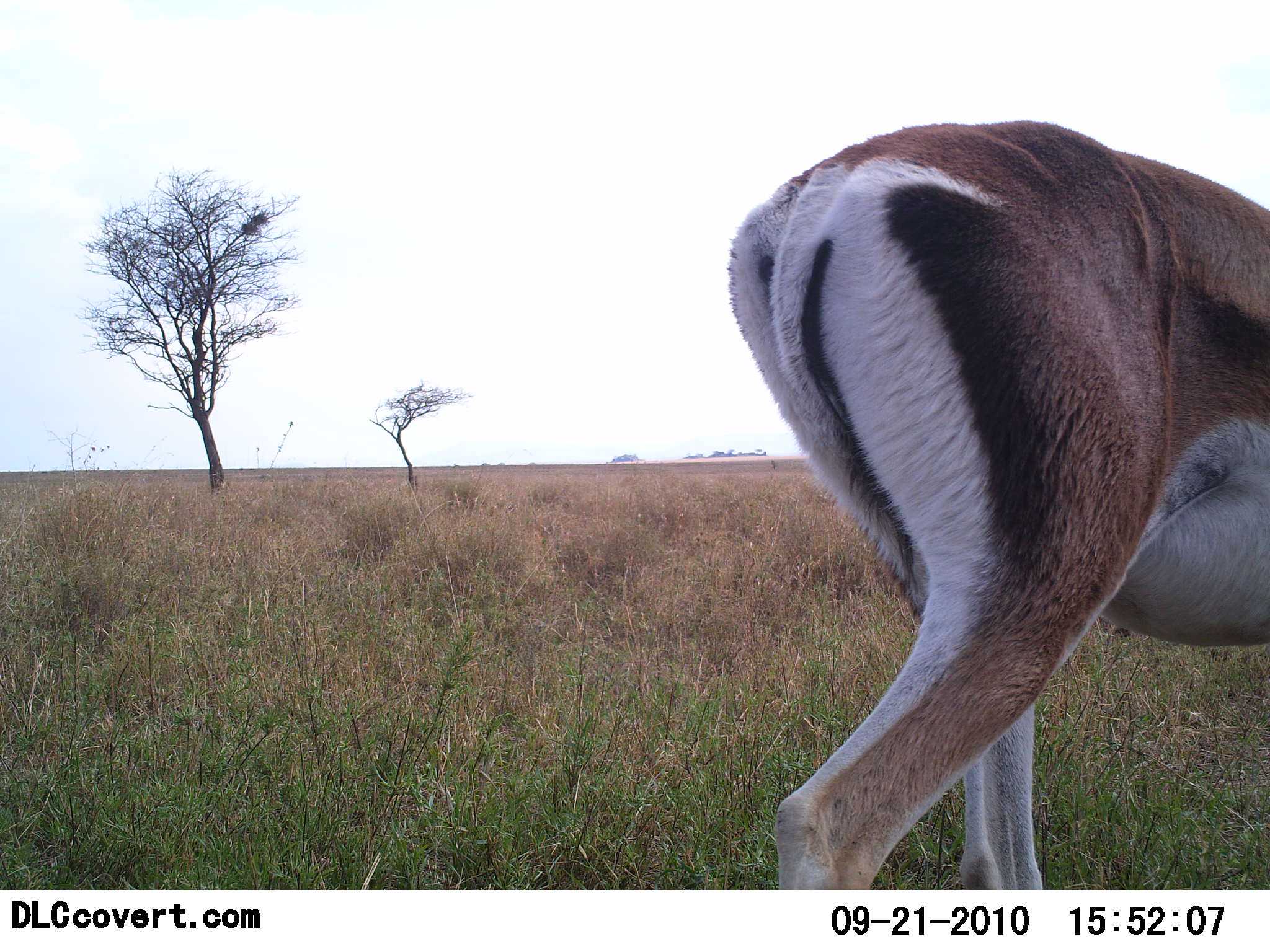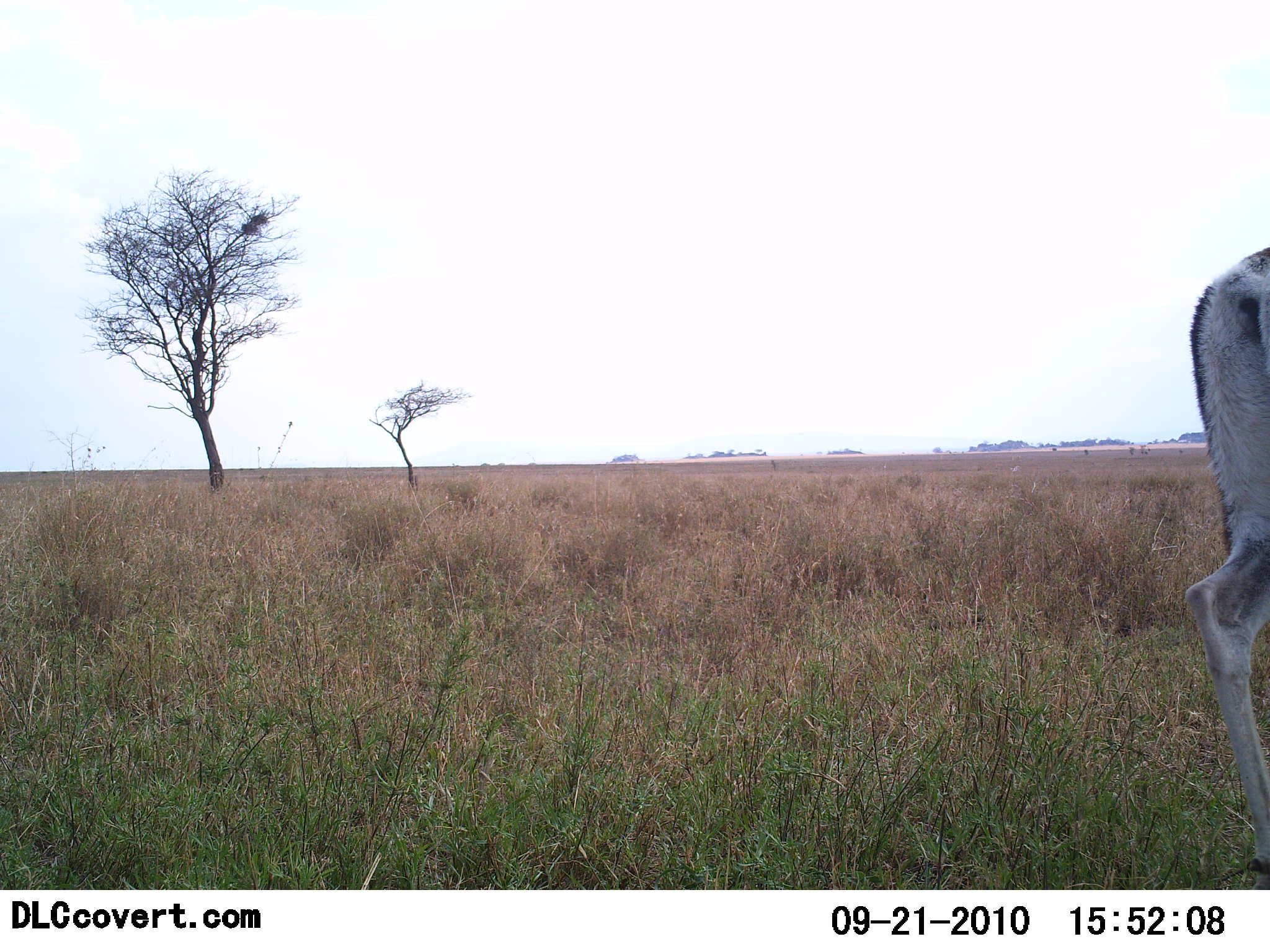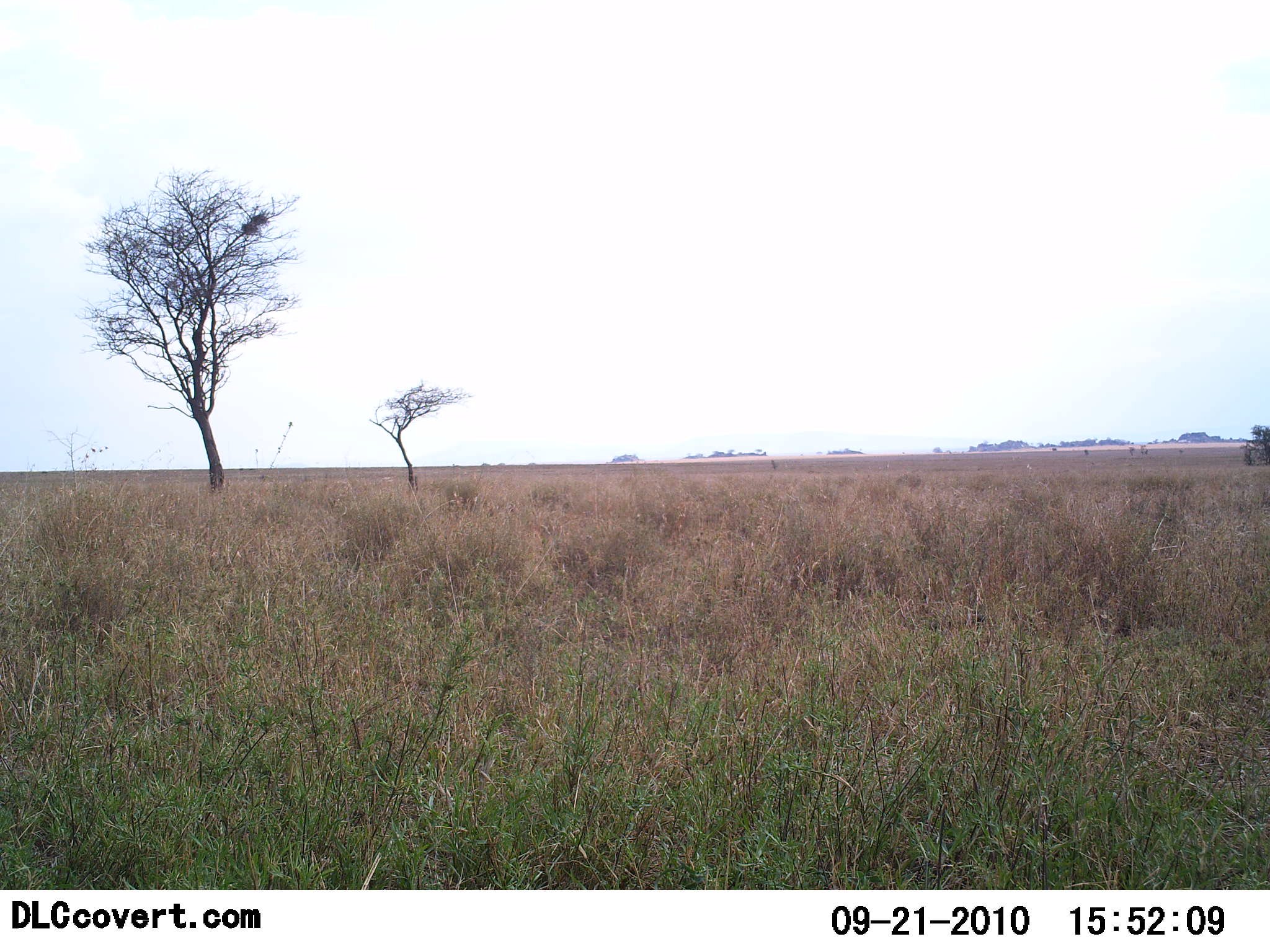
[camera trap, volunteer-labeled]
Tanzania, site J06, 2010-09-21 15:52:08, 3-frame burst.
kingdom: Animalia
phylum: Chordata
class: Mammalia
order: Artiodactyla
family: Bovidae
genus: Nanger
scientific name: Nanger granti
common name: grant's gazelle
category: gazellegrants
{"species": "gazellegrants (grant's gazelle) (Nanger granti)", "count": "1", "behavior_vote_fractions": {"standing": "8%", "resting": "0%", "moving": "92%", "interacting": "0%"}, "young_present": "0%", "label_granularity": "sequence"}